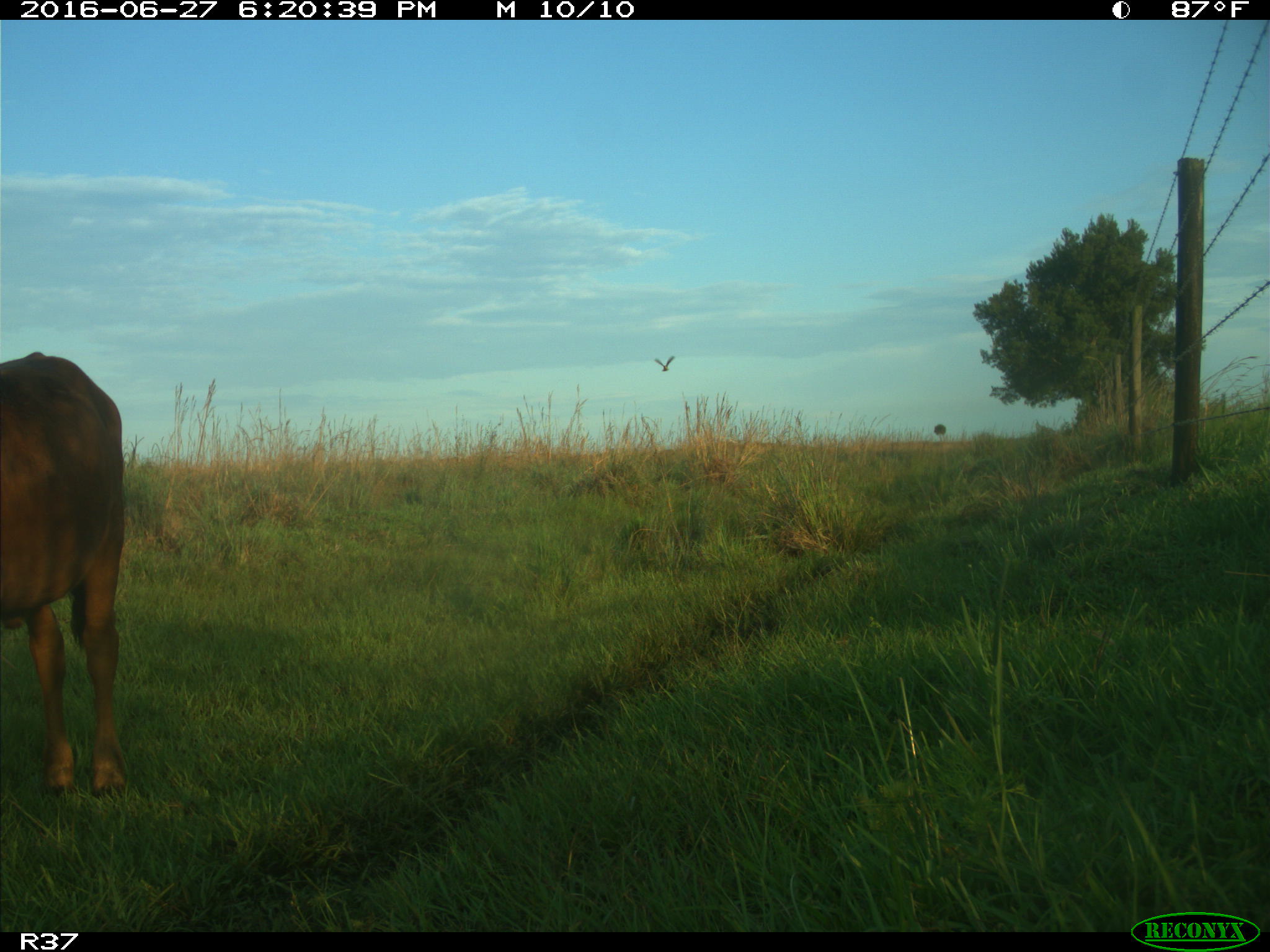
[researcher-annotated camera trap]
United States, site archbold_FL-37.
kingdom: Animalia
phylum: Chordata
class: Mammalia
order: Artiodactyla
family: Bovidae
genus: Bos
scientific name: Bos taurus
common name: domestic cow